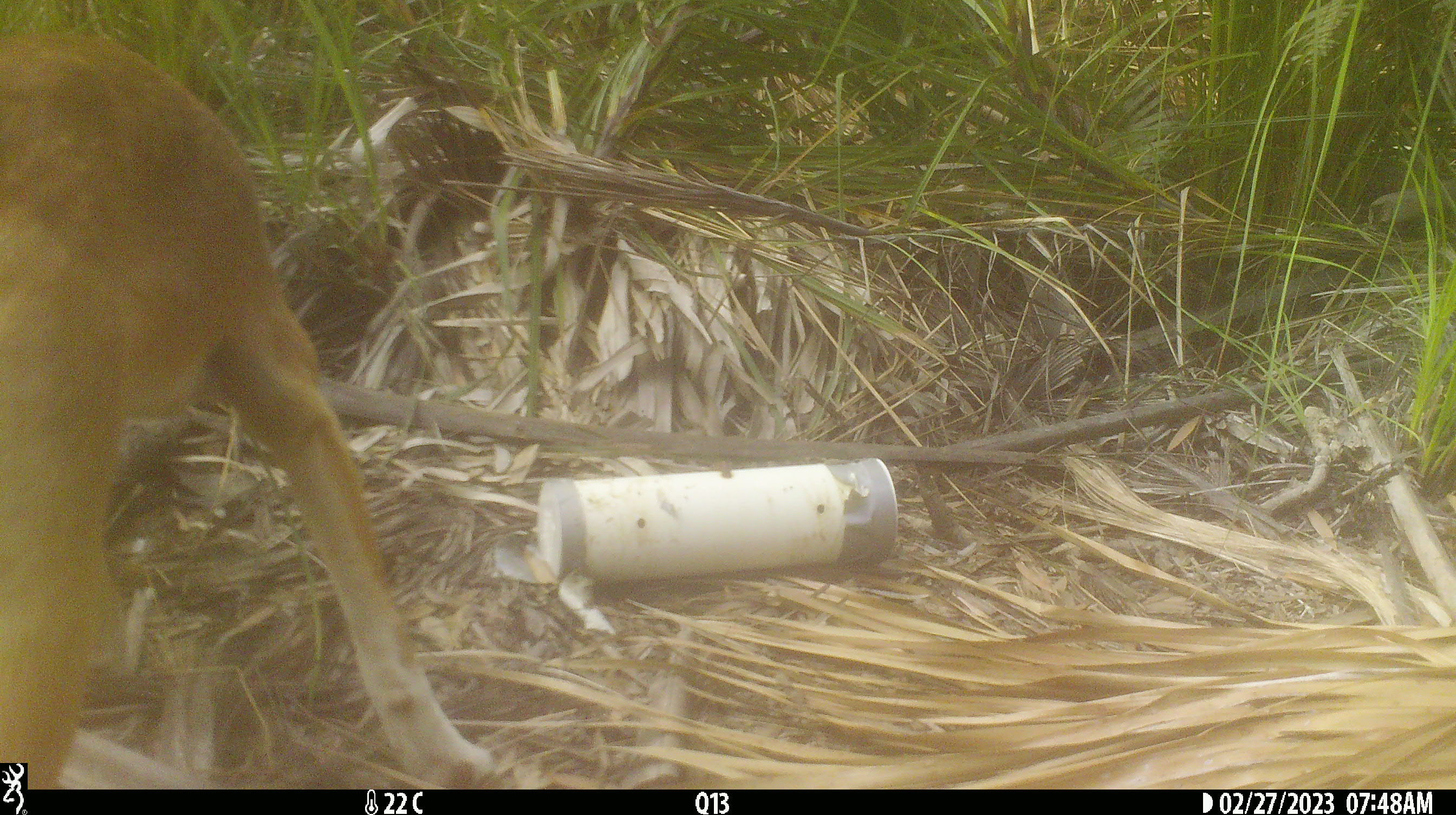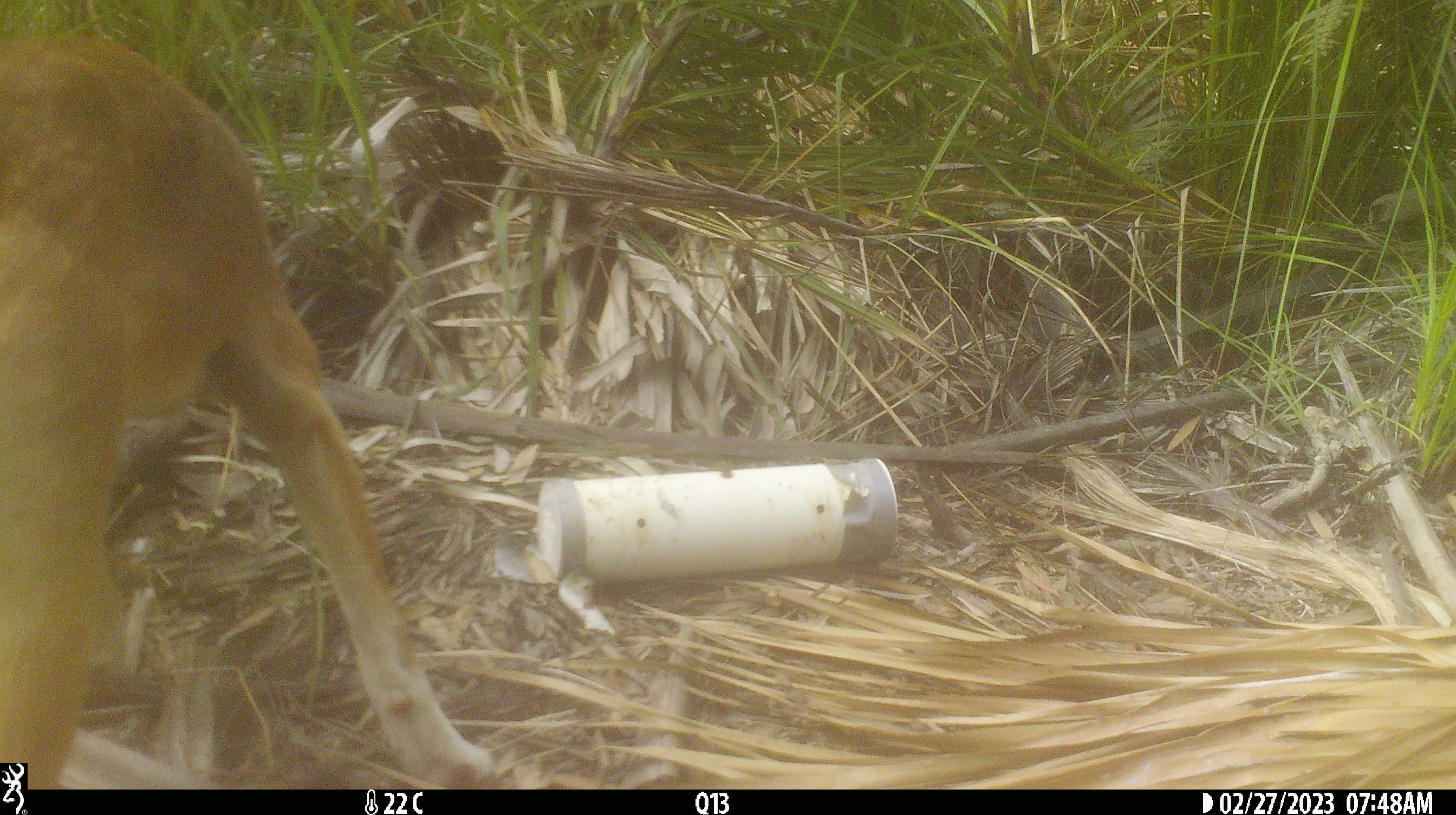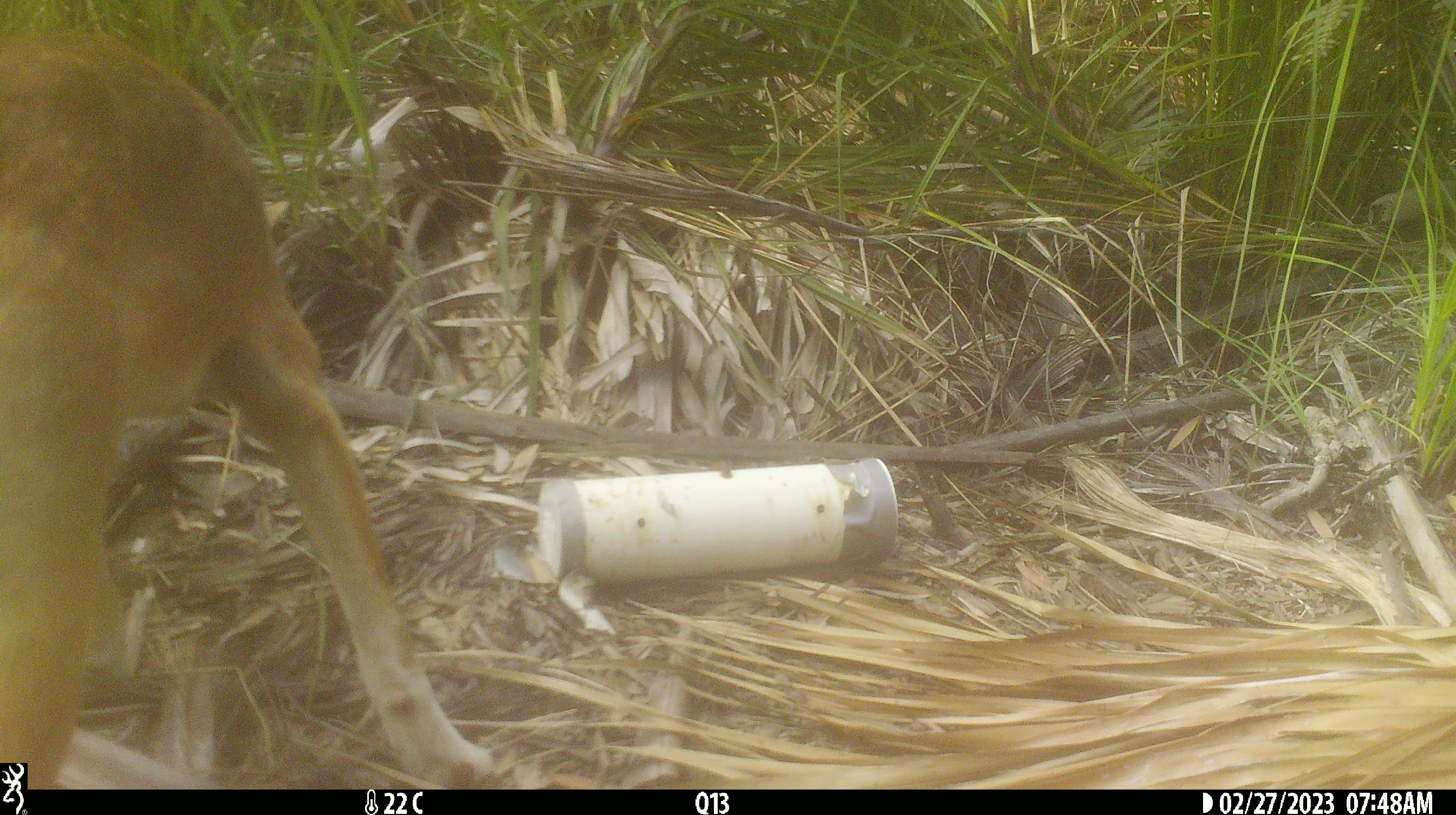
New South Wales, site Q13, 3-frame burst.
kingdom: Animalia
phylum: Chordata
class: Mammalia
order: Carnivora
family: Canidae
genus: Canis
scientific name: Canis familiaris dingo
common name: dingo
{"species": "dingo (Canis familiaris dingo)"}